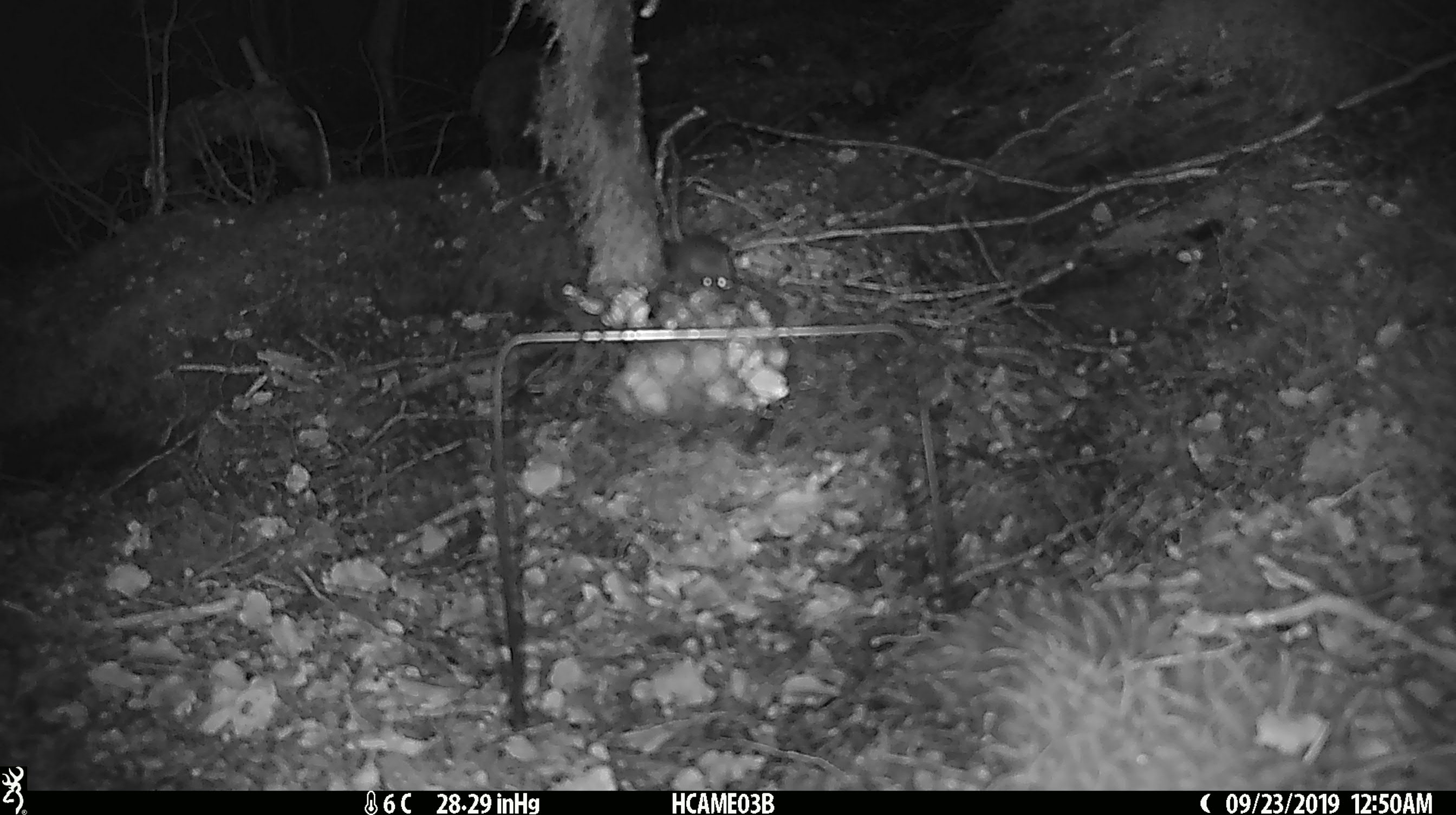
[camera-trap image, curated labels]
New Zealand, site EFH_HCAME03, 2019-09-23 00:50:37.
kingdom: Animalia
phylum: Chordata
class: Mammalia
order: Rodentia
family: Muridae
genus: Mus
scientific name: Mus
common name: mouse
Mouse (Mus).